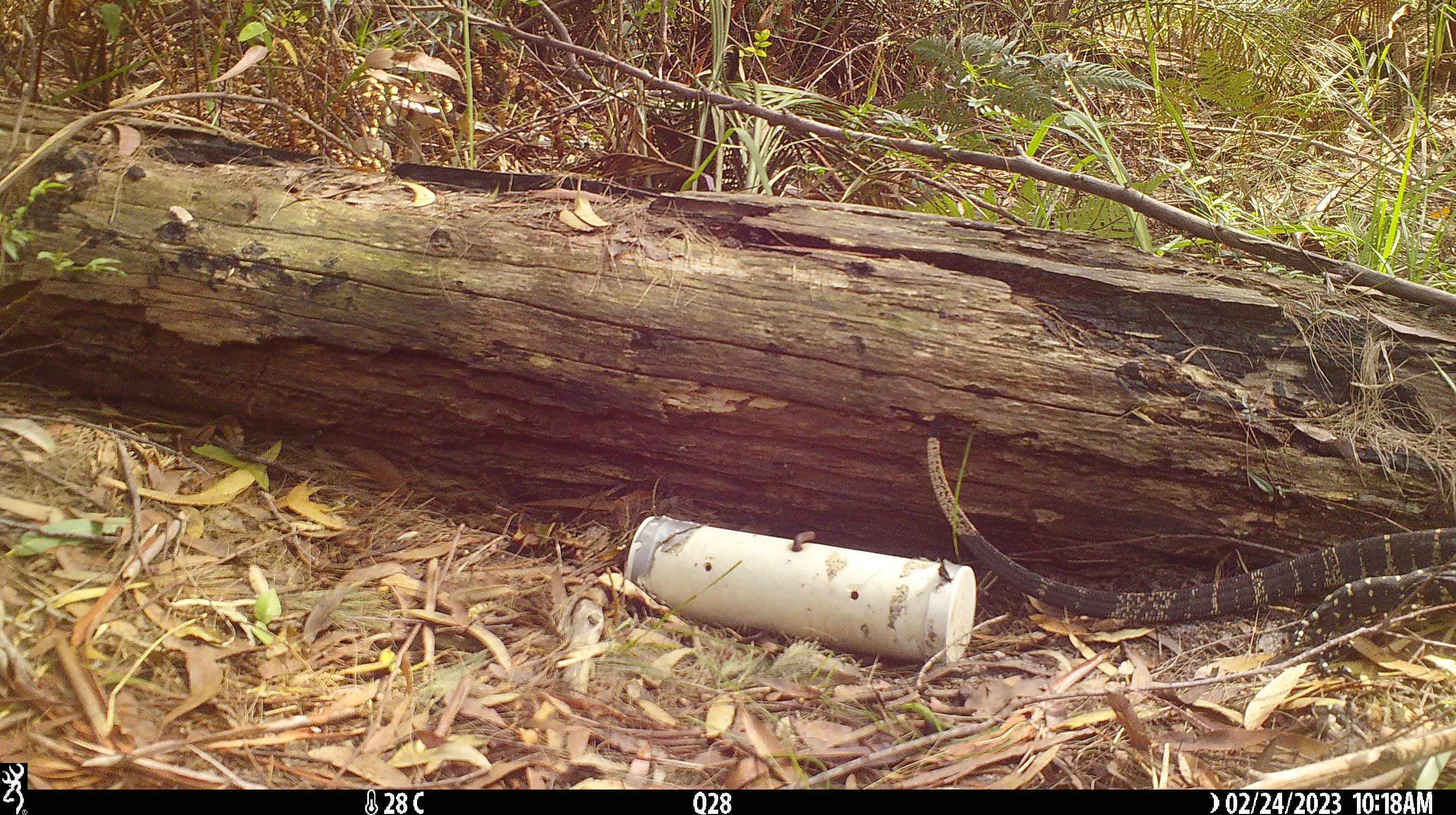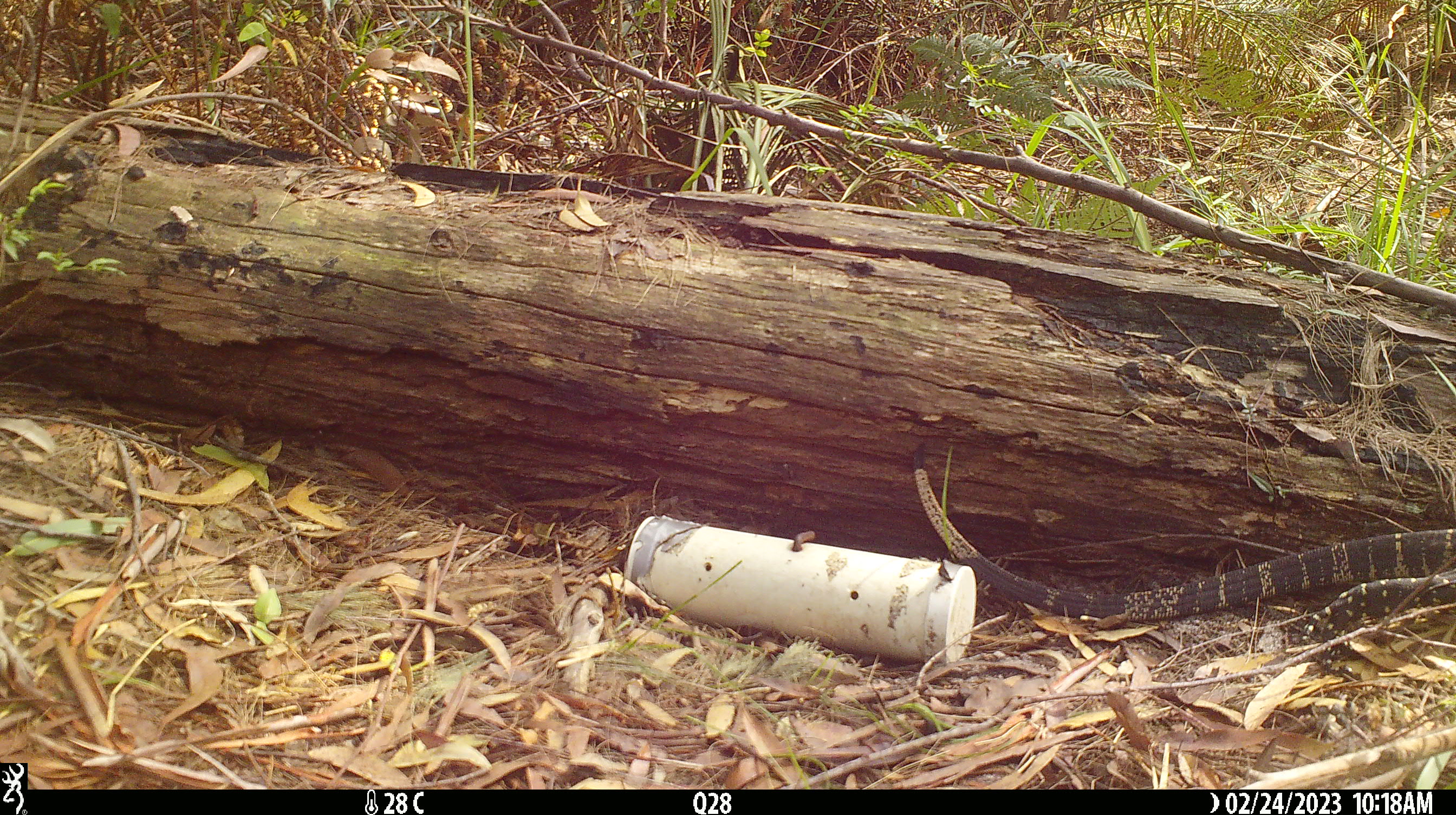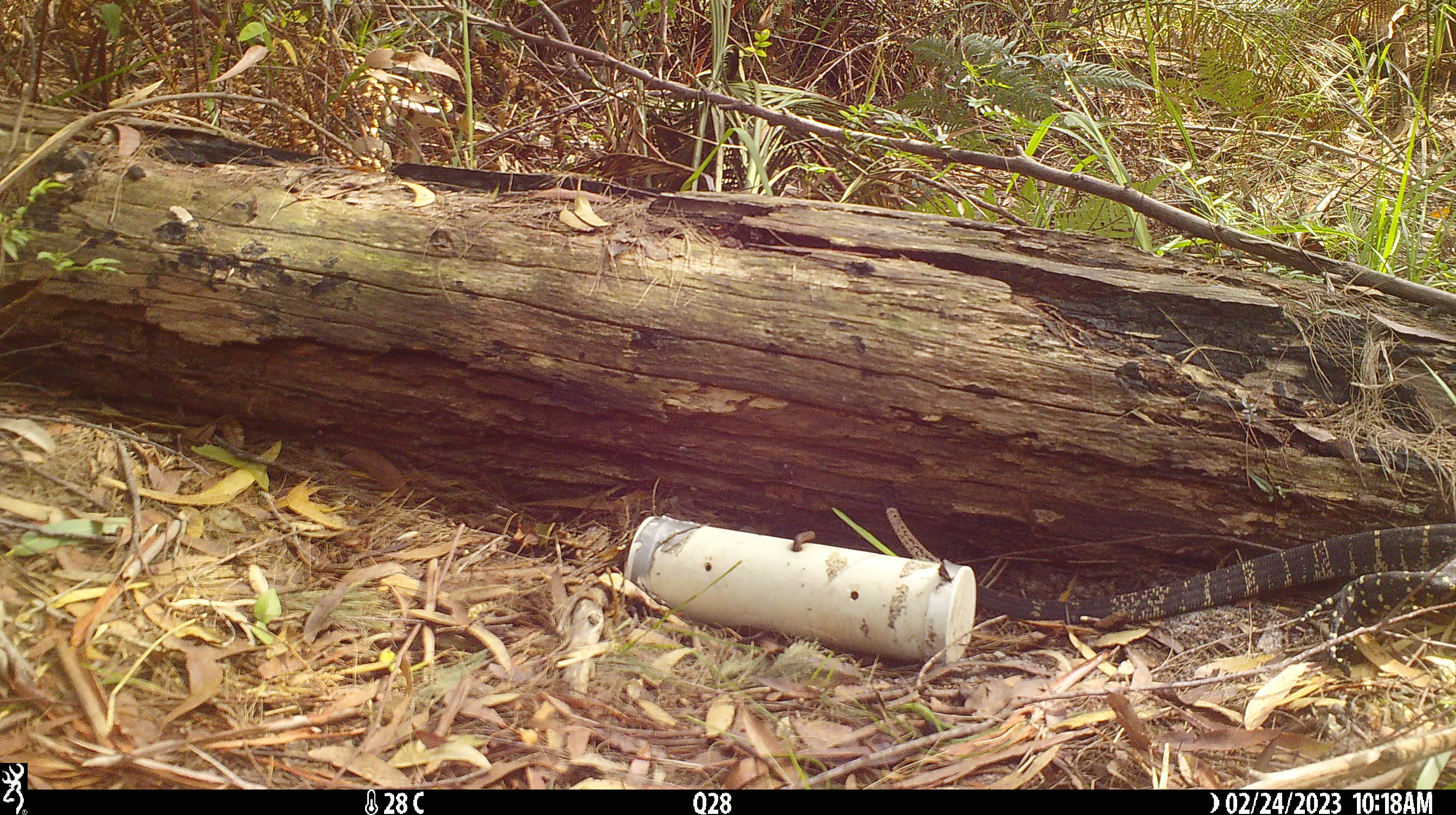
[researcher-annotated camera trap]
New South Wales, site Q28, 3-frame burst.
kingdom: Animalia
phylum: Chordata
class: Reptilia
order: Squamata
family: Varanidae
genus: Varanus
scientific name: Varanus varius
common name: lace monitor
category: goanna